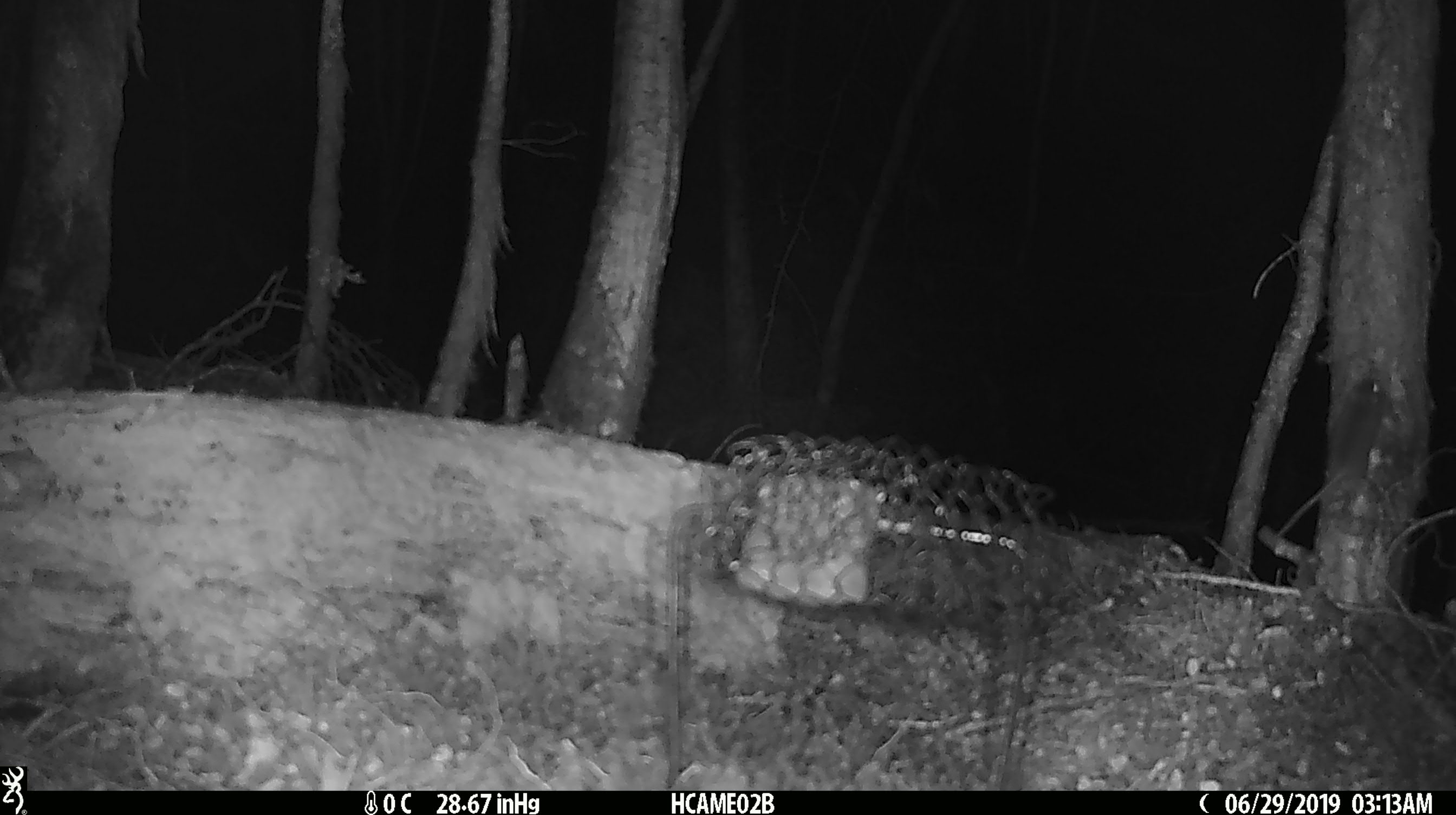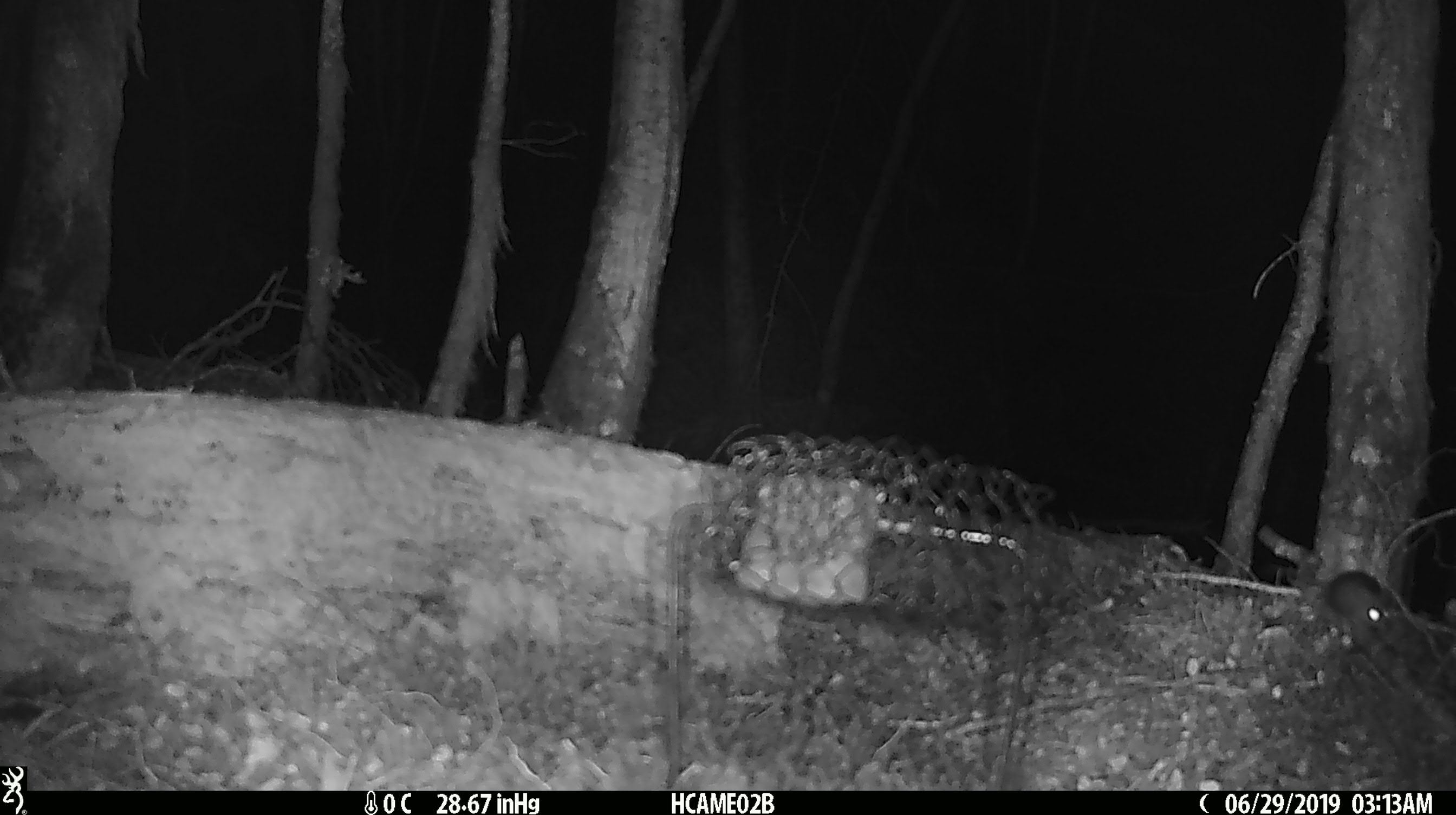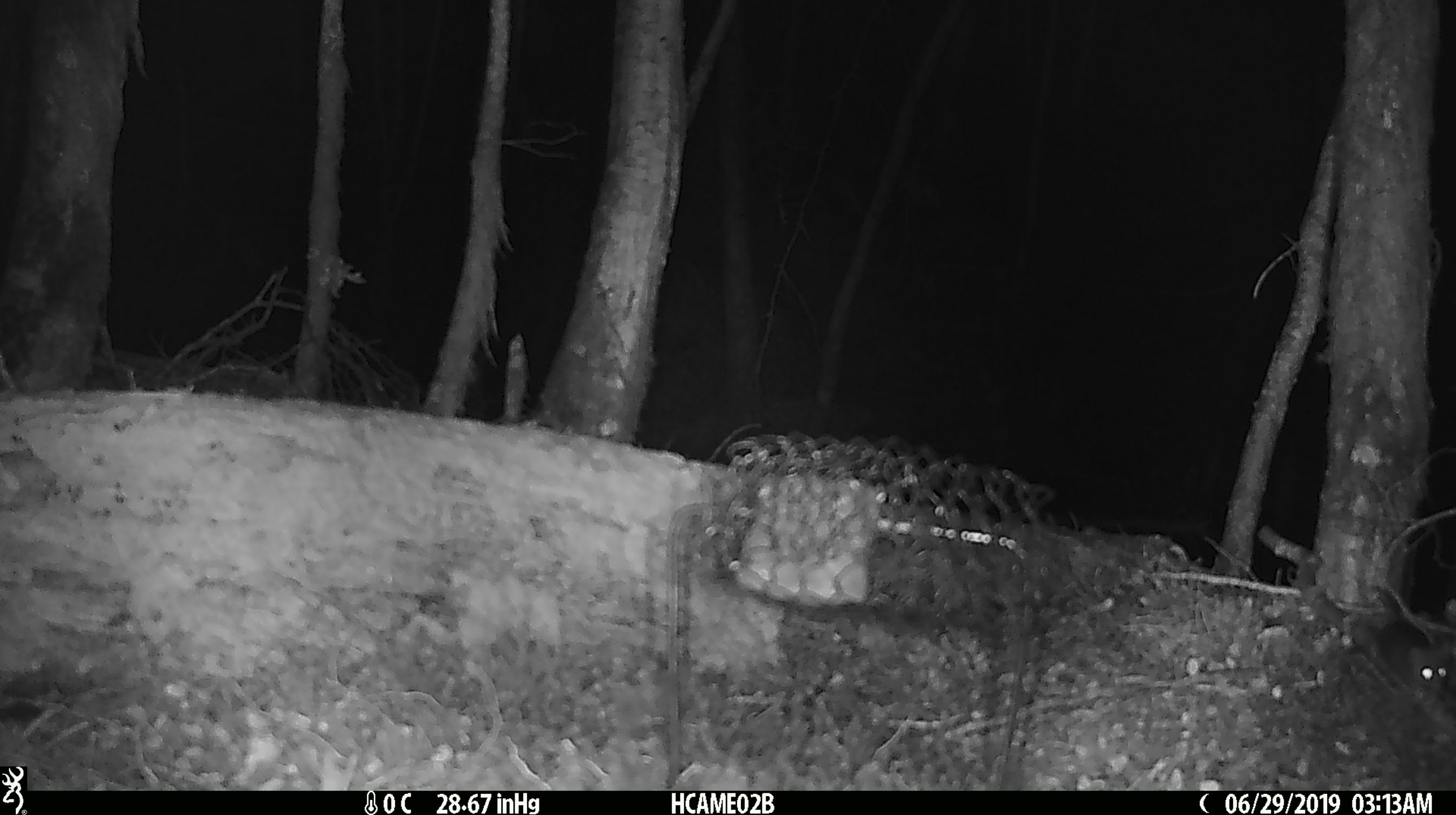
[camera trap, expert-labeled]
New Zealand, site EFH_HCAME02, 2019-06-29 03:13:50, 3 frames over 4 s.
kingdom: Animalia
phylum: Chordata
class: Mammalia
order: Rodentia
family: Muridae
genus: Mus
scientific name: Mus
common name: mouse